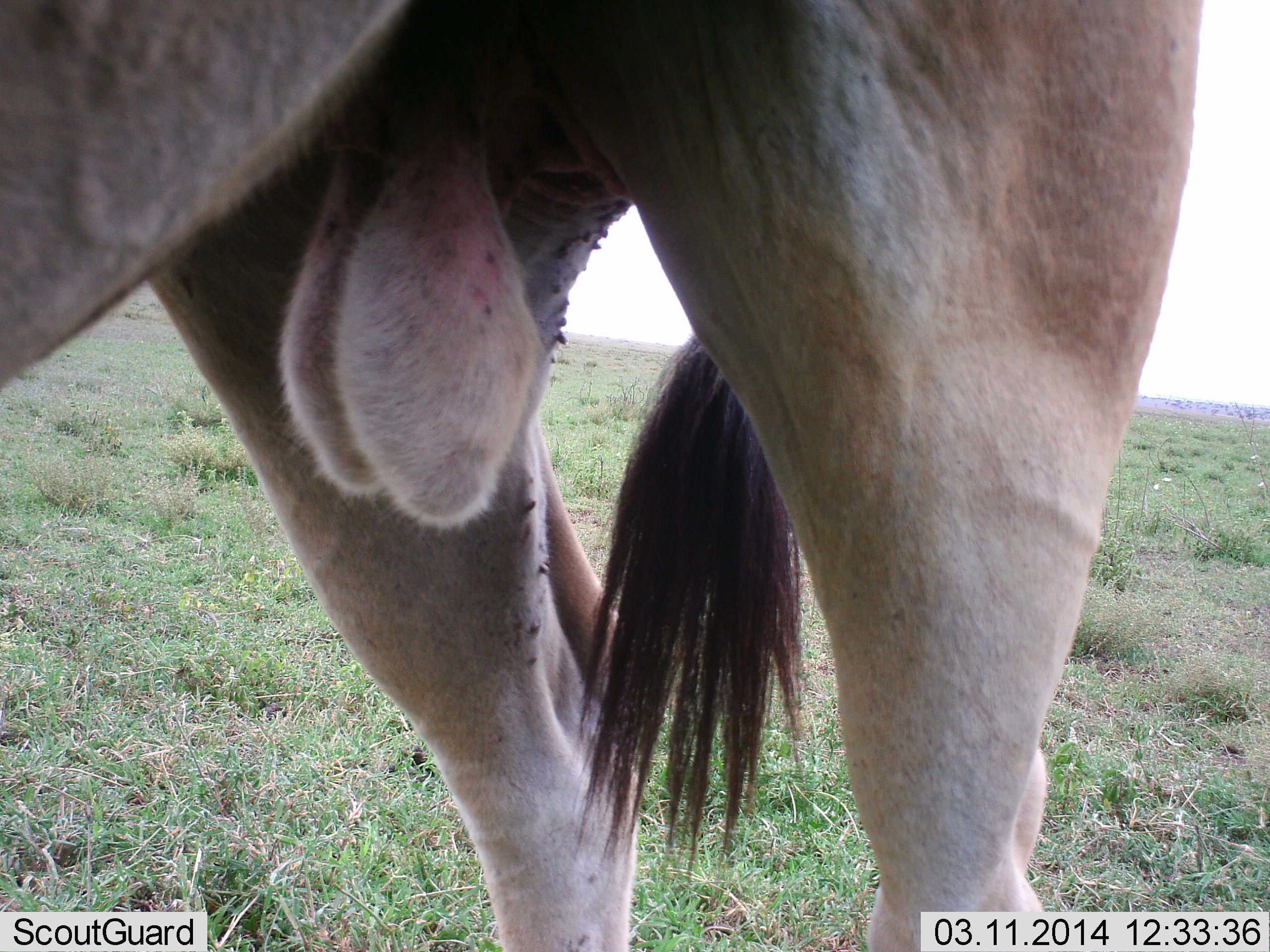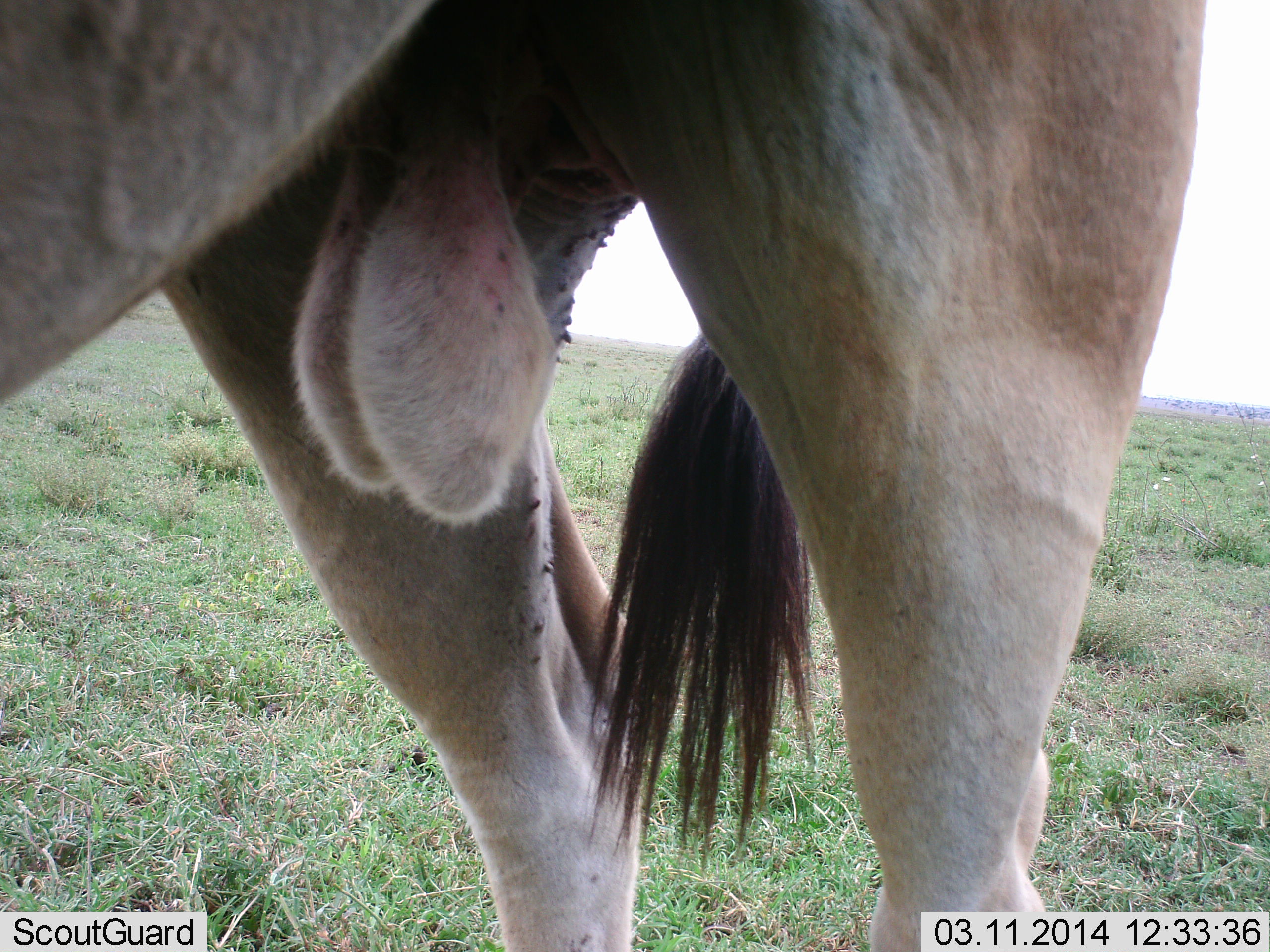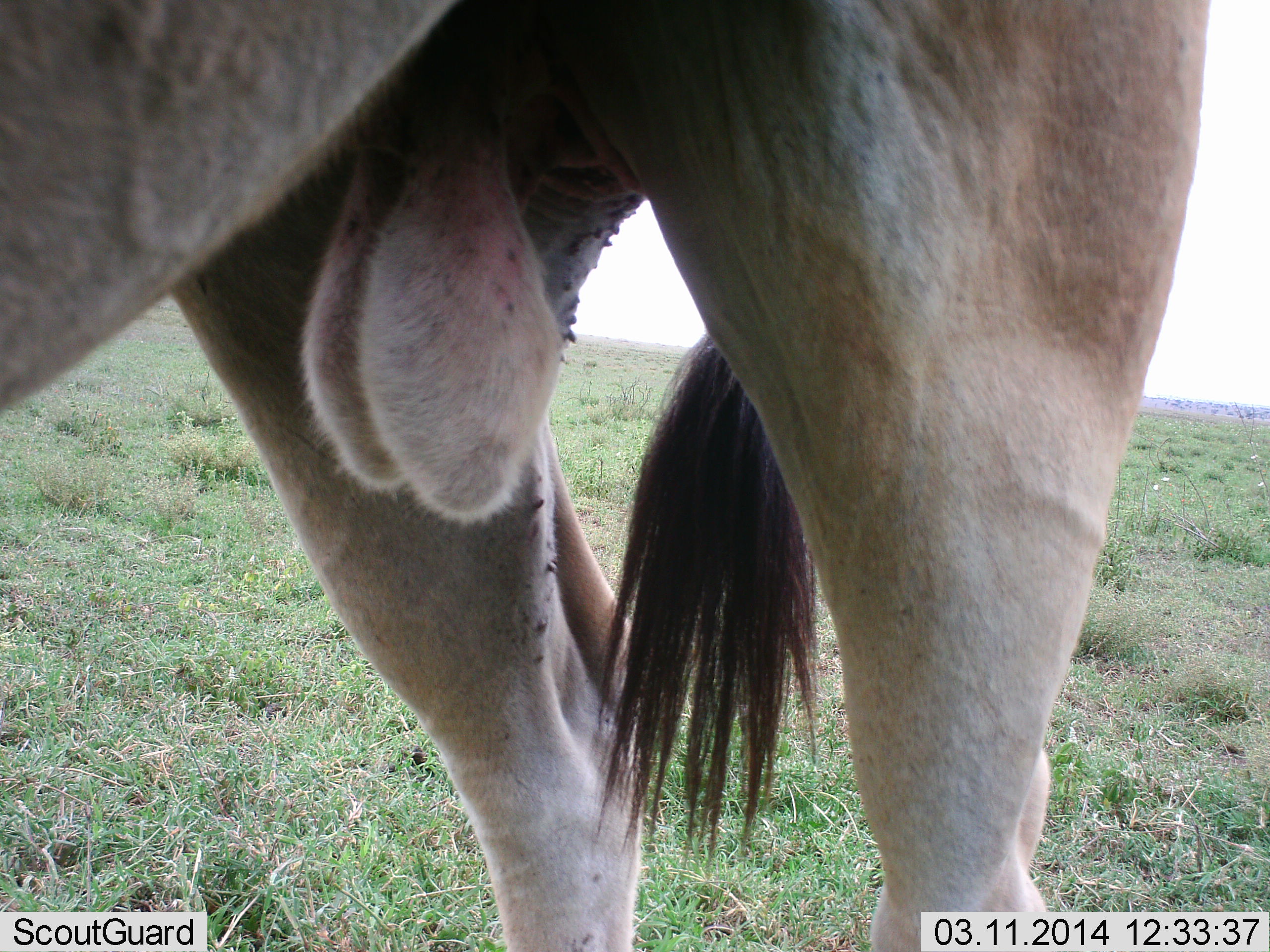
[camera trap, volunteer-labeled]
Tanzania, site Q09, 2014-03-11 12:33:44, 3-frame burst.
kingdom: Animalia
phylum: Chordata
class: Mammalia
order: Artiodactyla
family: Bovidae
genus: Tragelaphus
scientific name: Tragelaphus oryx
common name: eland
Eland (Tragelaphus oryx), count 1. Behavior (volunteer vote fractions): standing 100%, resting 0%, moving 0%, interacting 0%. Young present (vote fraction): 0%. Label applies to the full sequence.